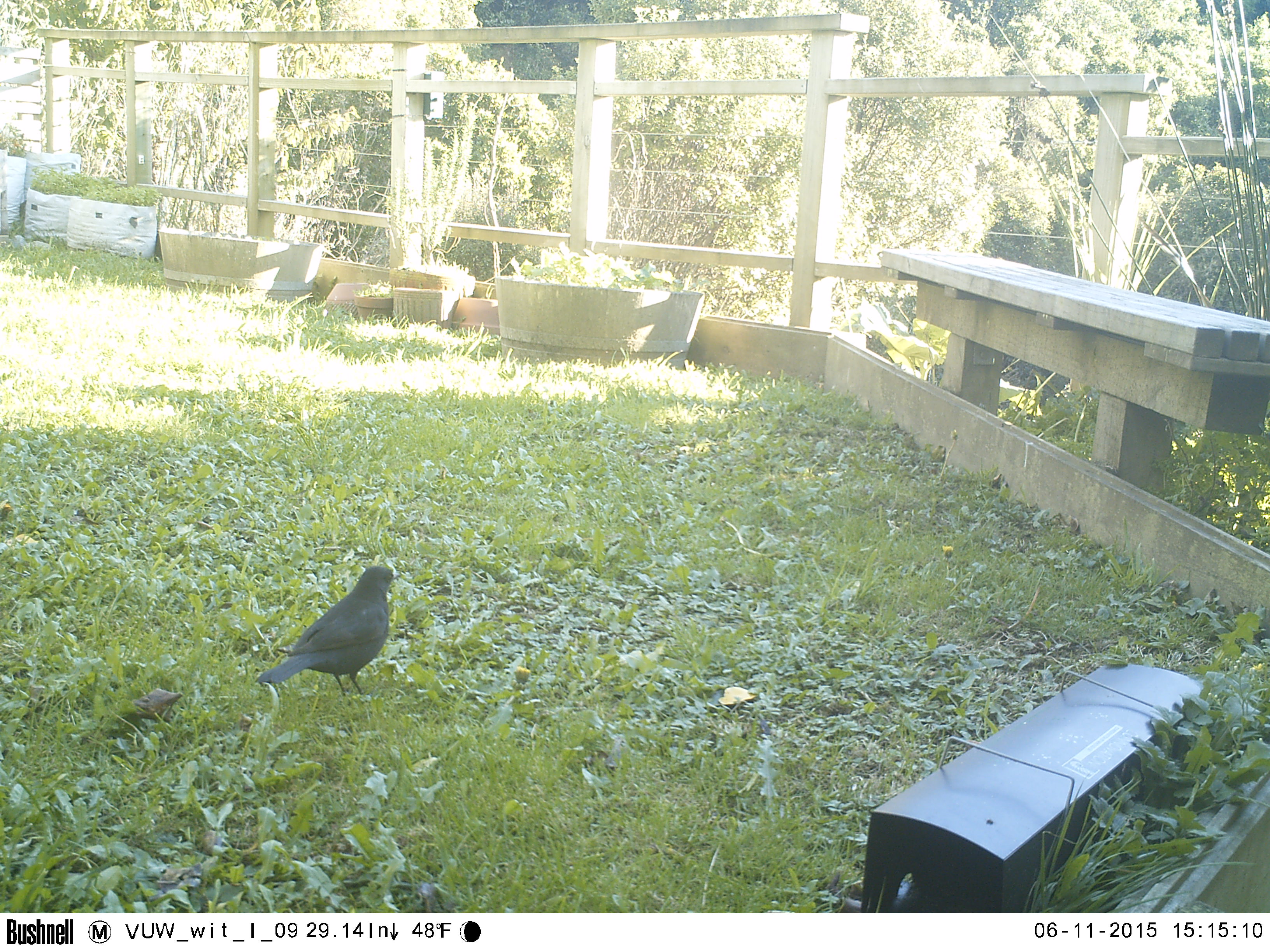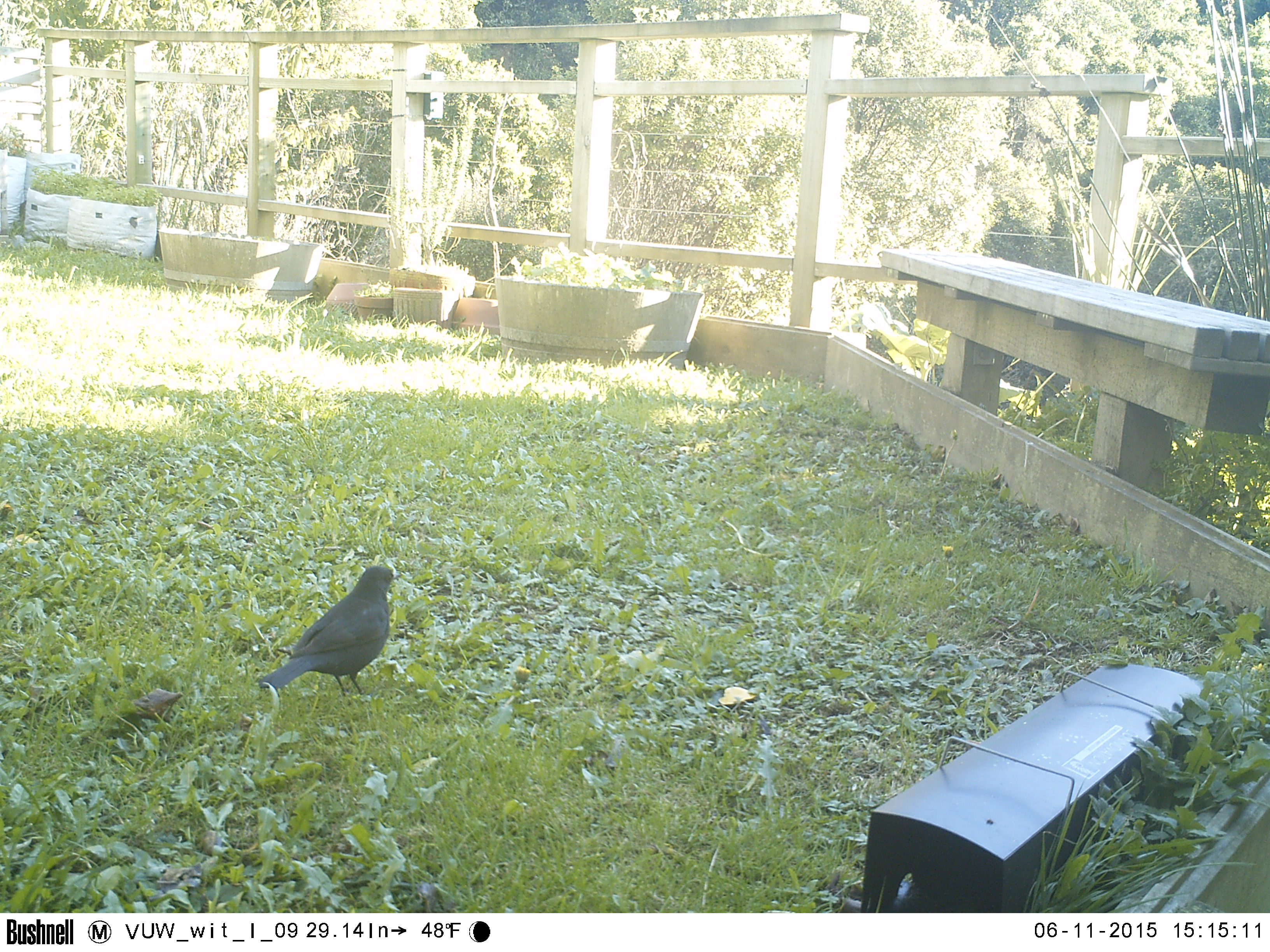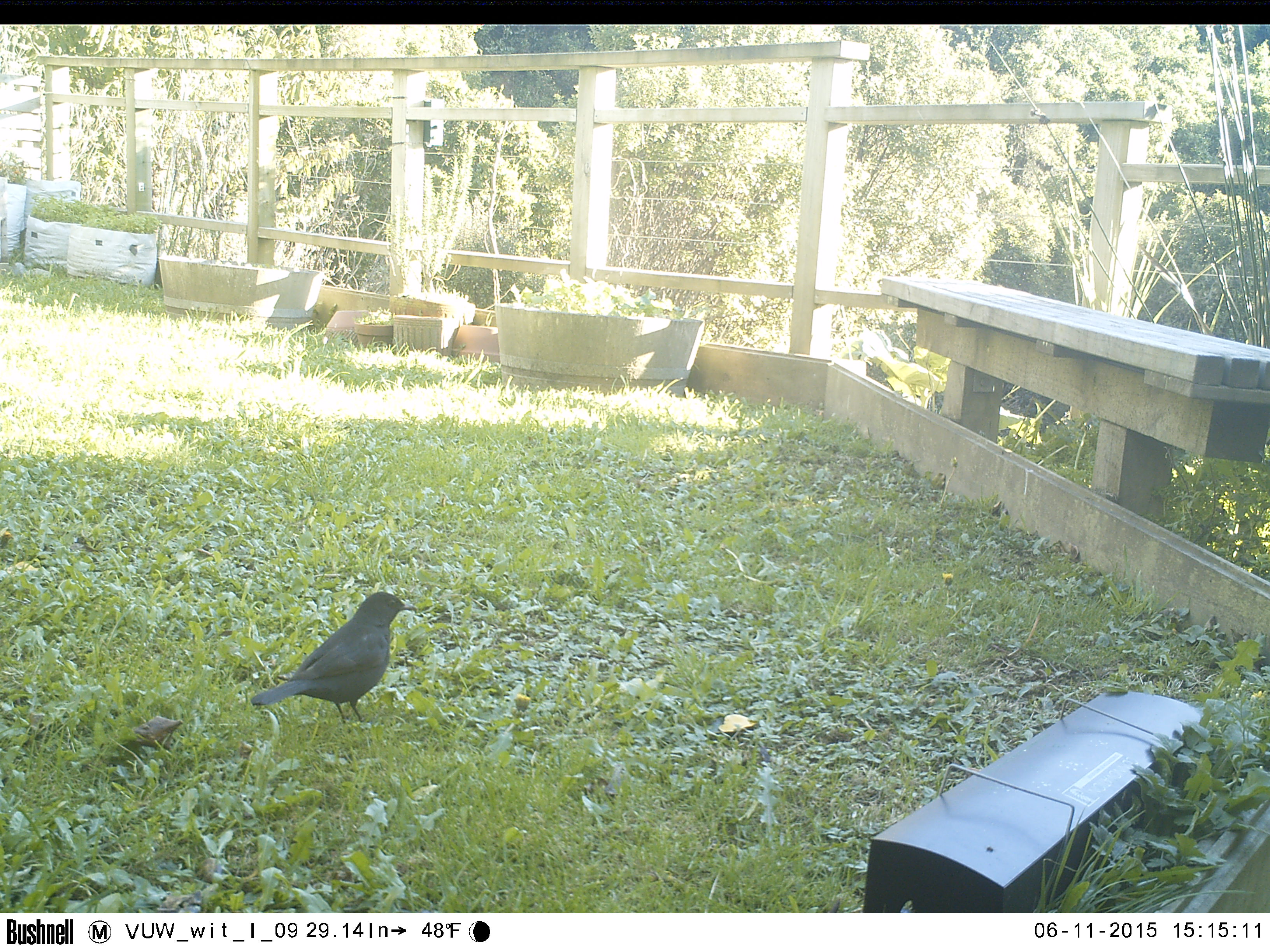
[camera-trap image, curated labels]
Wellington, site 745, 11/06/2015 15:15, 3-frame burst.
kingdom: Animalia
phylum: Chordata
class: Aves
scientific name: Aves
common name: bird